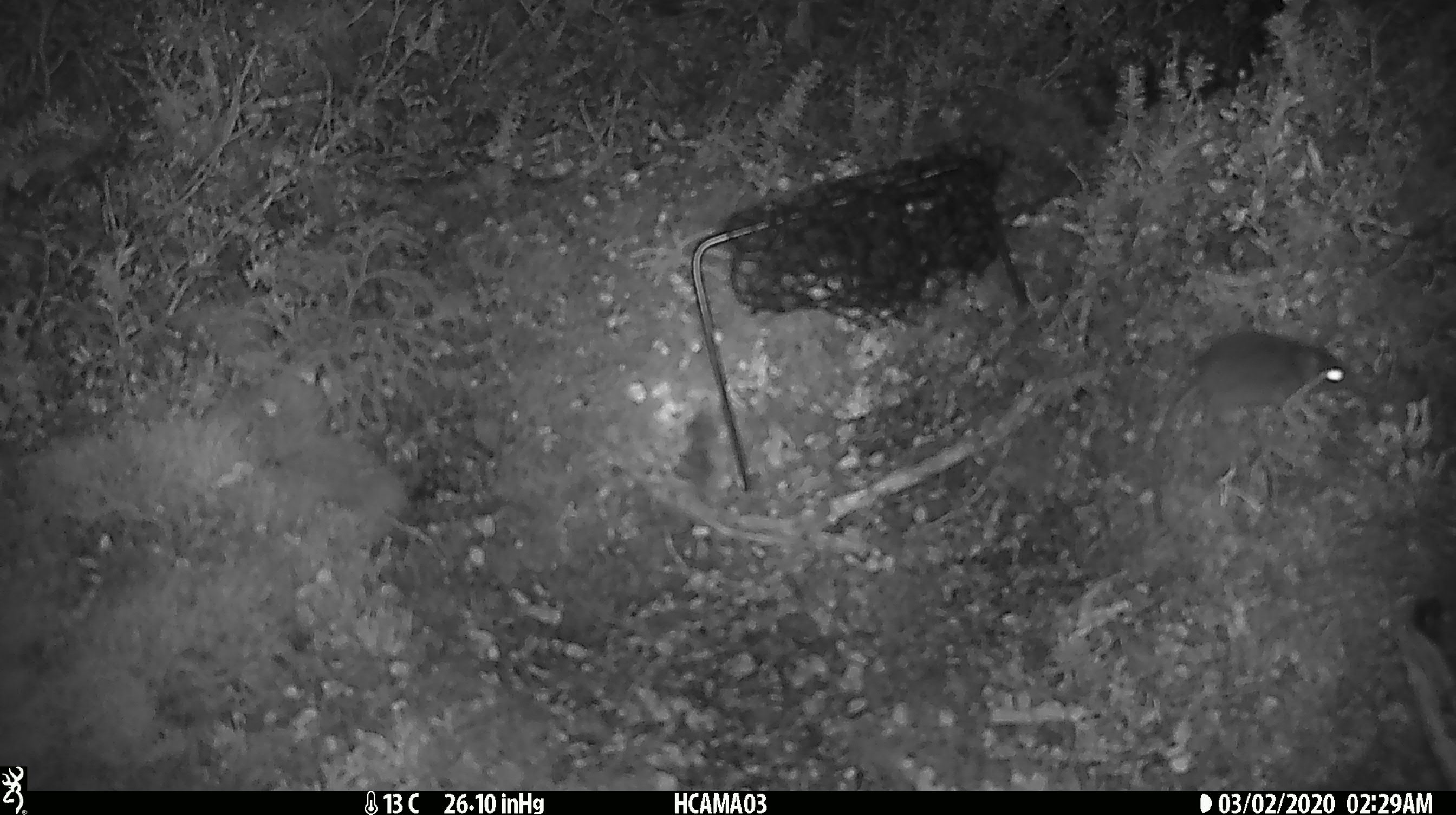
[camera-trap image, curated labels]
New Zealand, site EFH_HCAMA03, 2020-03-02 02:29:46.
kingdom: Animalia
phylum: Chordata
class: Mammalia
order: Rodentia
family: Muridae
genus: Mus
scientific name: Mus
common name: mouse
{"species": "mouse (Mus)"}